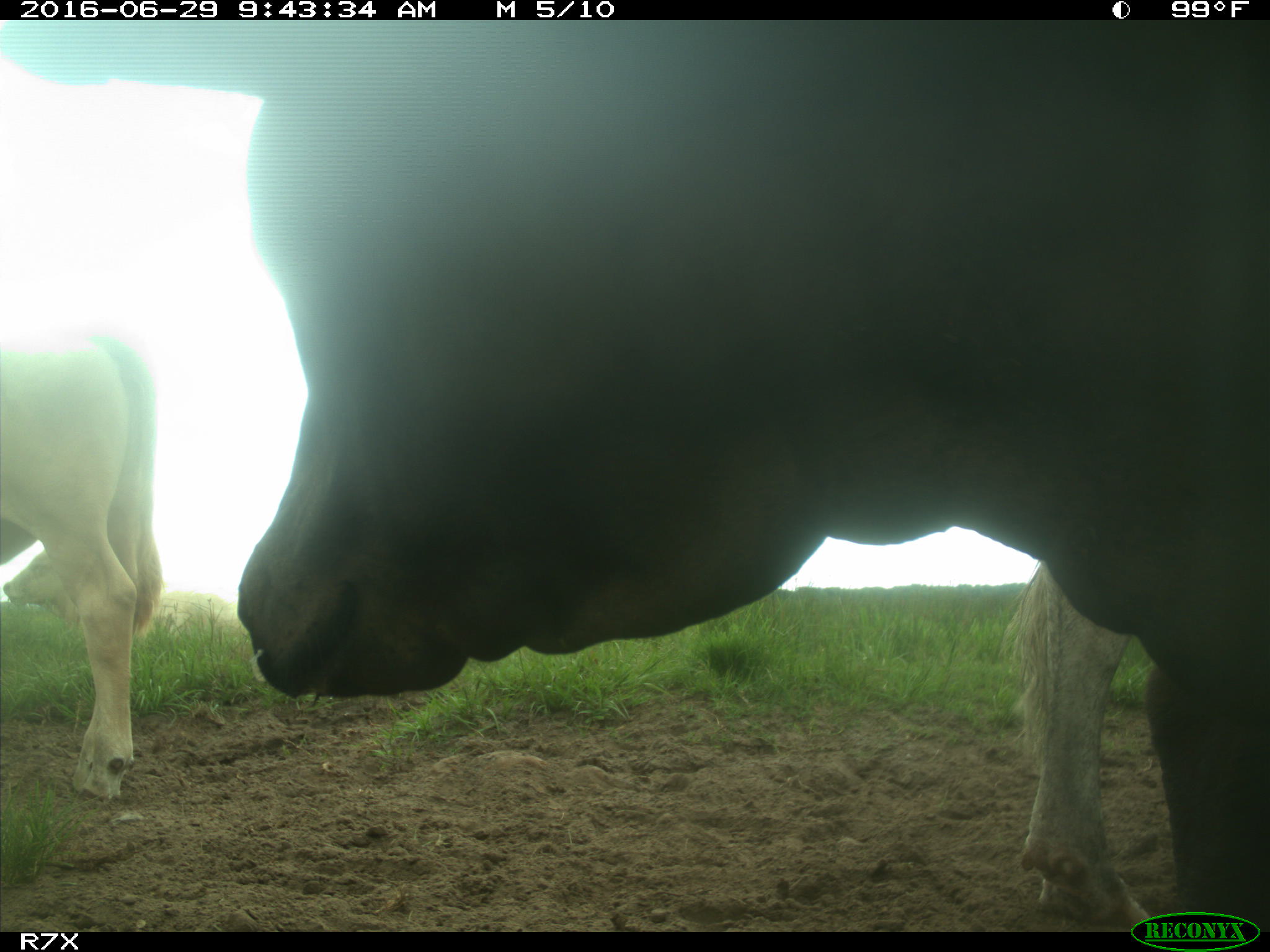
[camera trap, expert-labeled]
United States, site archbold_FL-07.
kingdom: Animalia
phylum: Chordata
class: Mammalia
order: Artiodactyla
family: Bovidae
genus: Bos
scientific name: Bos taurus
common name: domestic cow